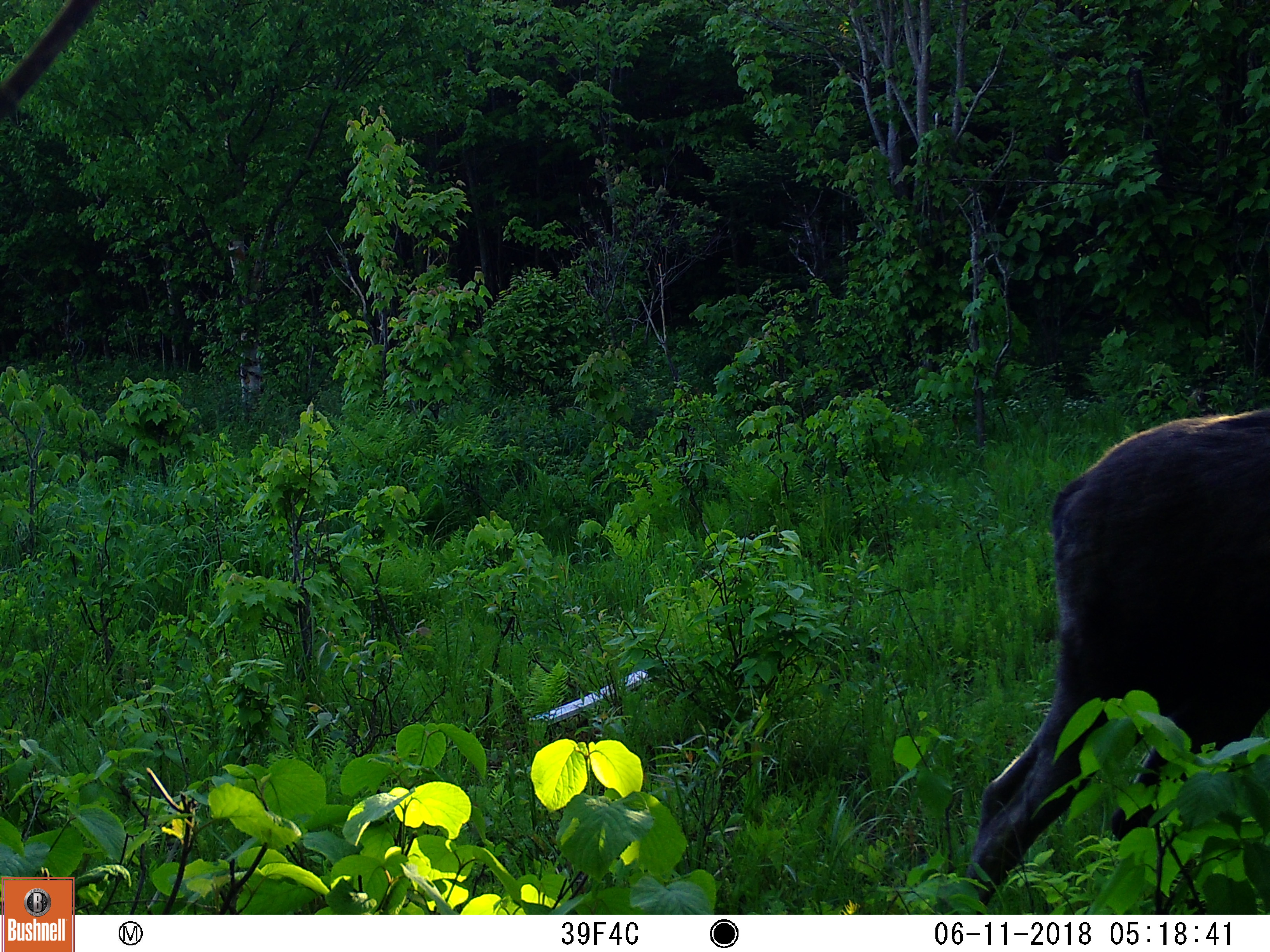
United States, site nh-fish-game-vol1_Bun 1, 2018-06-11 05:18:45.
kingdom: Animalia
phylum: Chordata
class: Mammalia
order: Artiodactyla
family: Cervidae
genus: Alces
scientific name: Alces alces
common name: moose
Moose (Alces alces).